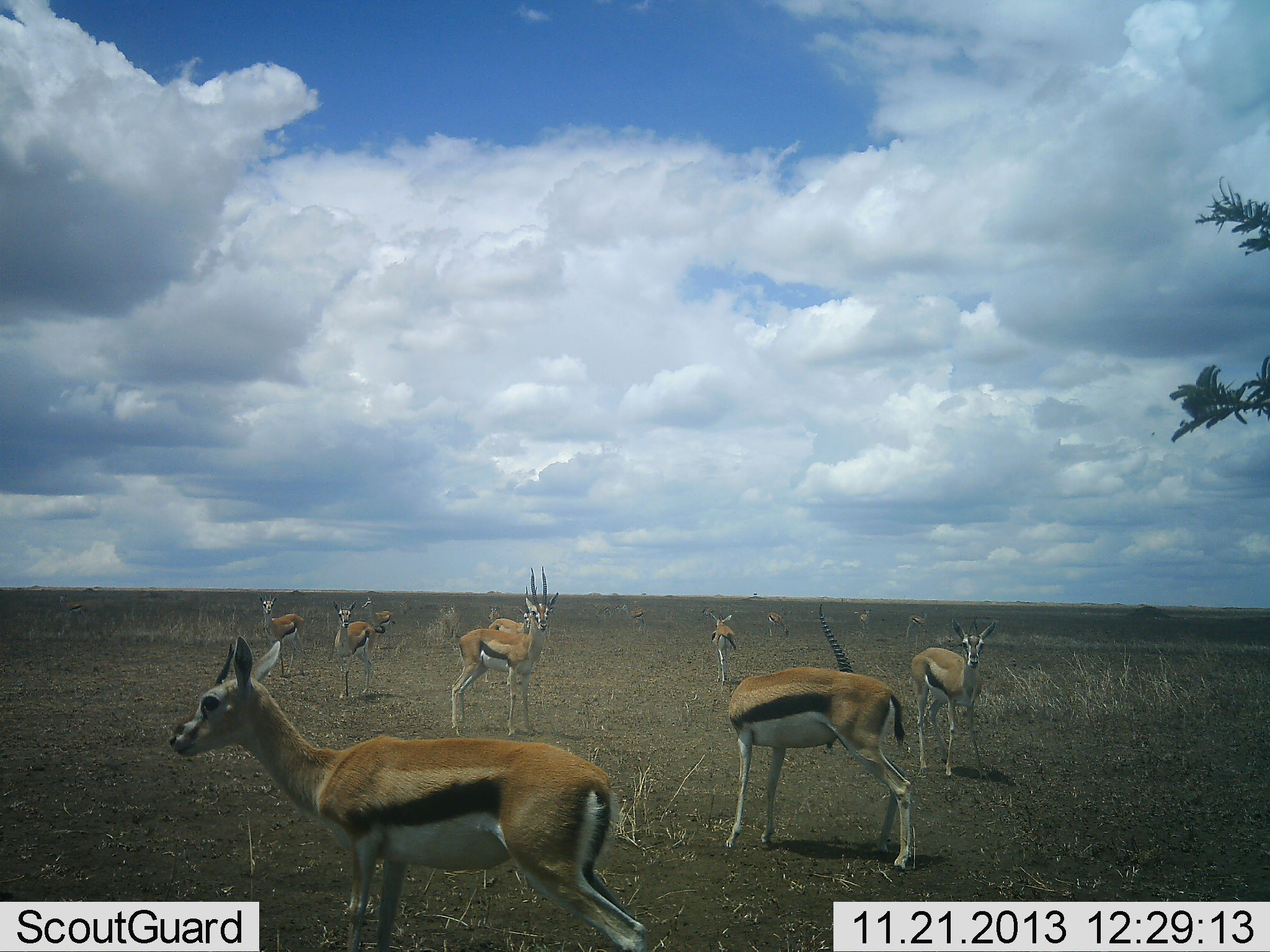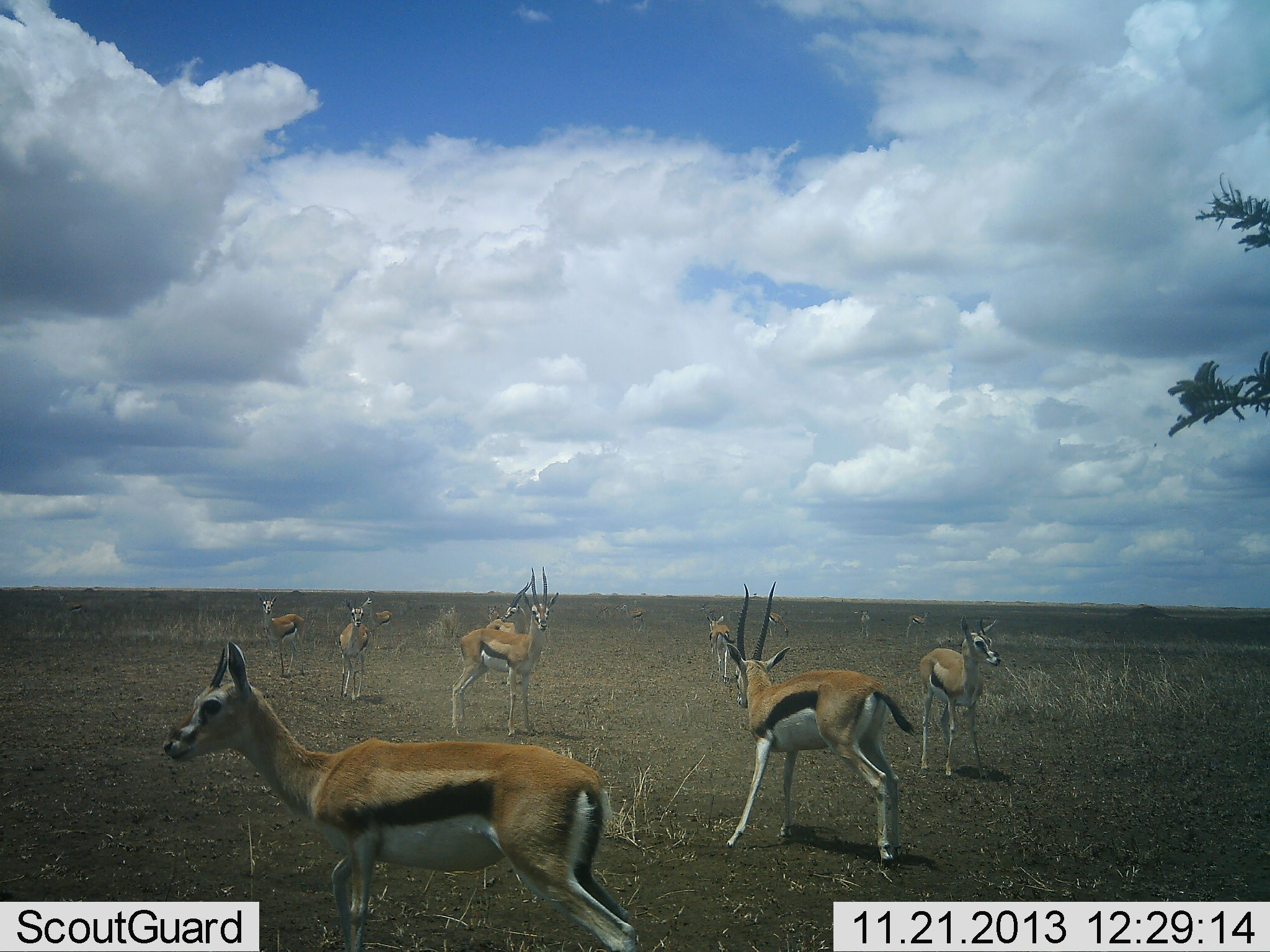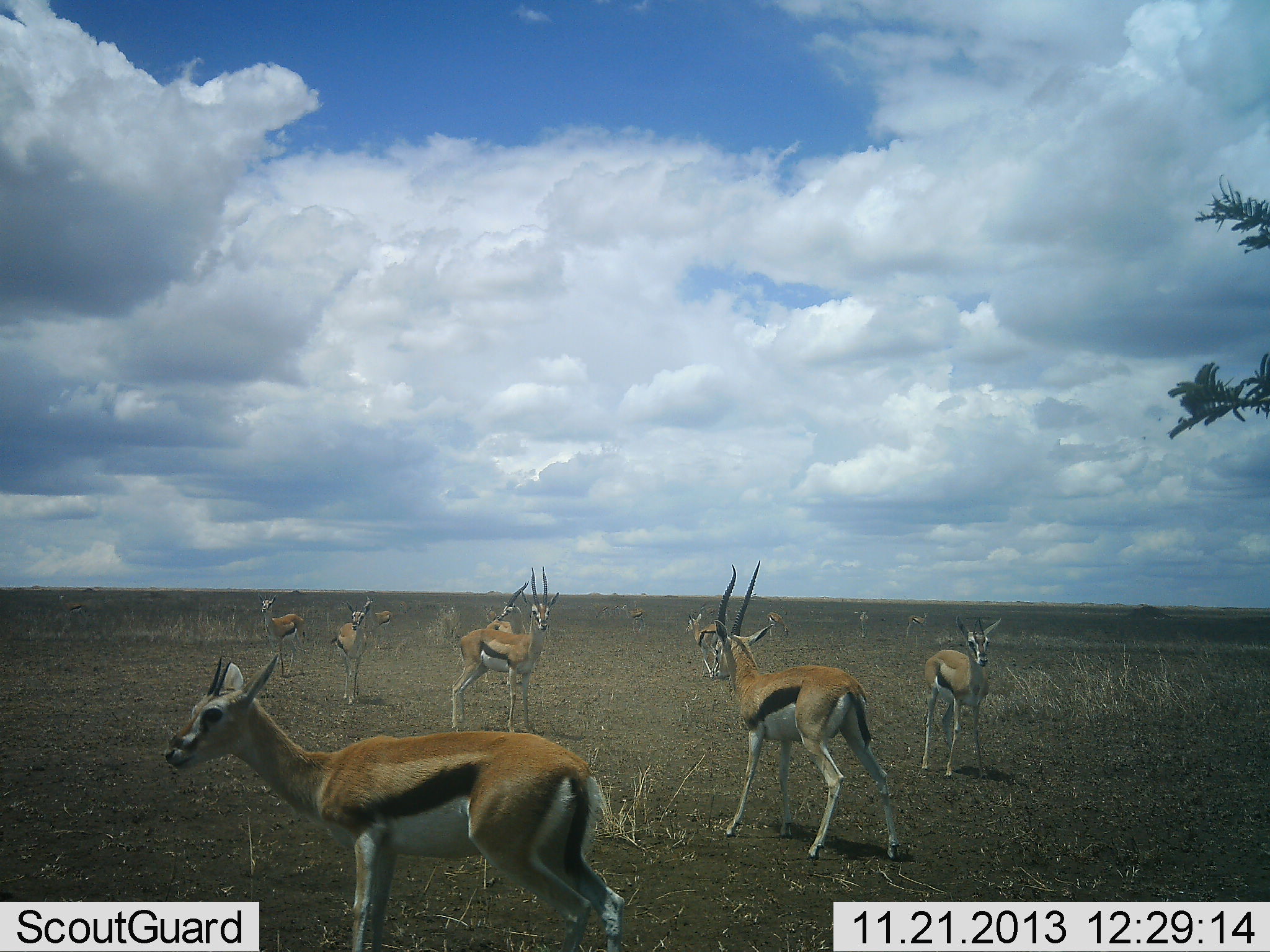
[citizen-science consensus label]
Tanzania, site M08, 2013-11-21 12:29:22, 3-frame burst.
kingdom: Animalia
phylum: Chordata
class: Mammalia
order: Artiodactyla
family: Bovidae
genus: Eudorcas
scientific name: Eudorcas thomsonii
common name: thomson's gazelle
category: gazellethomsons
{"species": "gazellethomsons (thomson's gazelle) (Eudorcas thomsonii)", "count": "11-50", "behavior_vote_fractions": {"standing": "90%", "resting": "0%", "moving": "50%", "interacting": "0%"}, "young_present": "0%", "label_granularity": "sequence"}